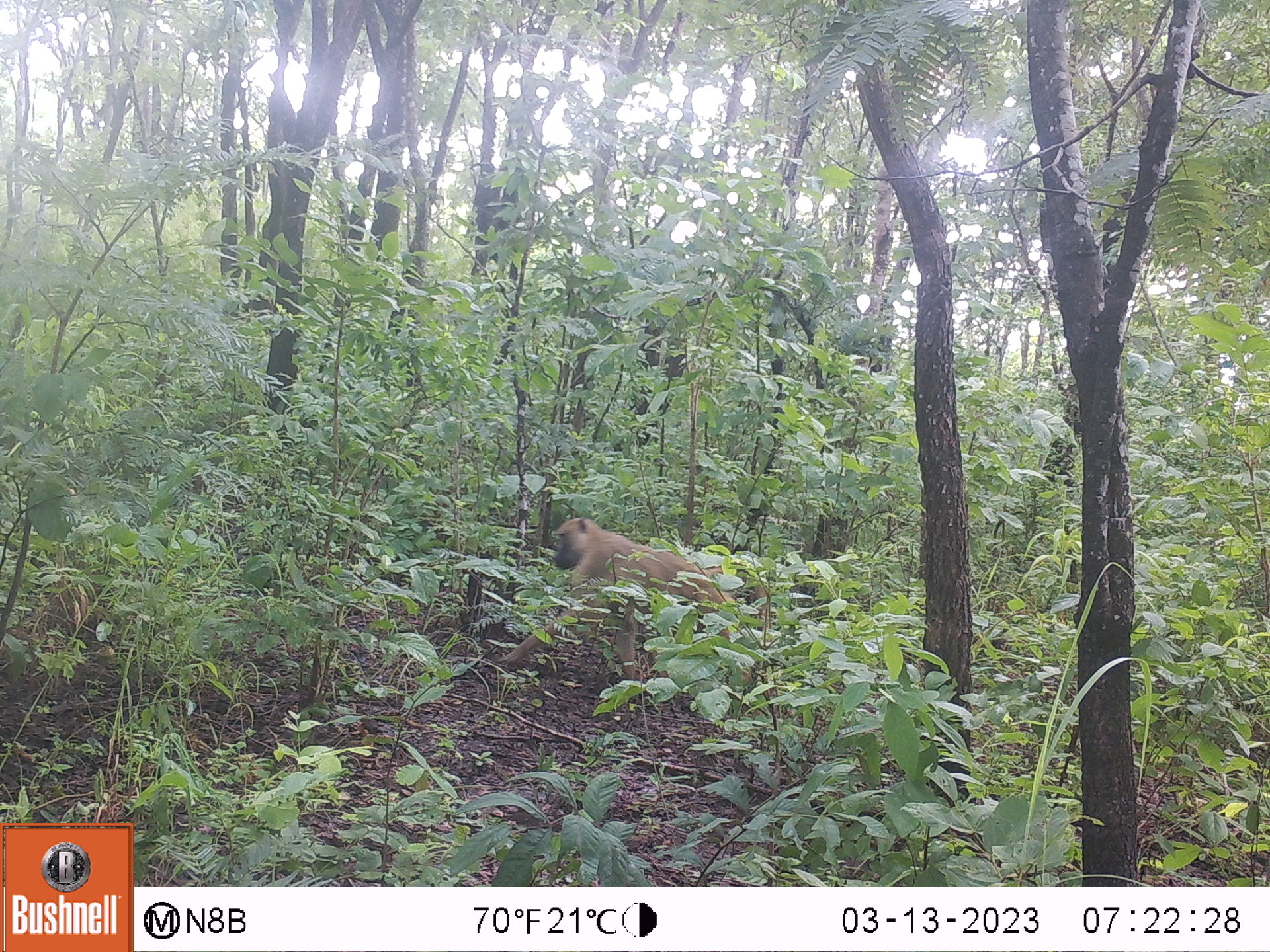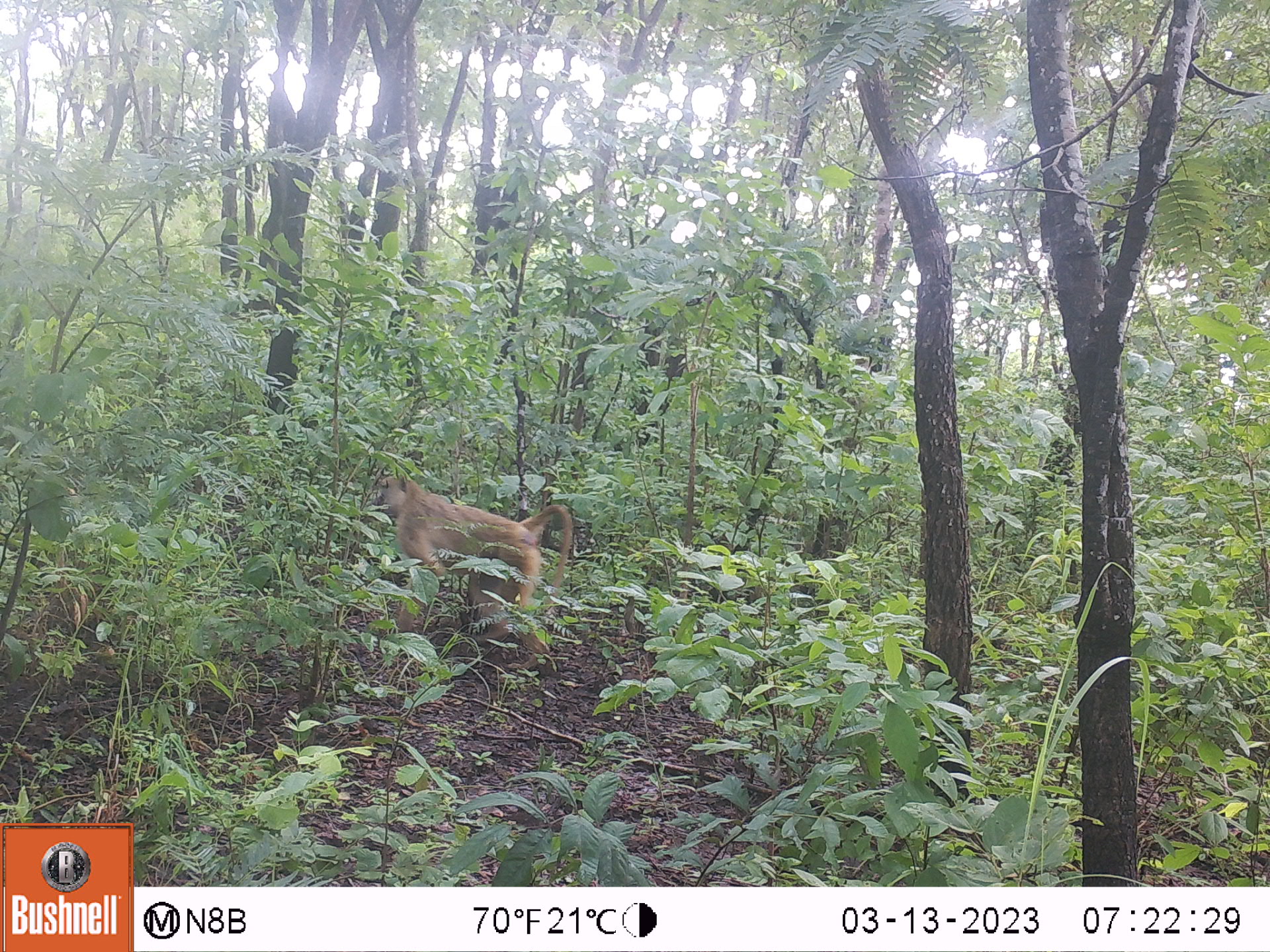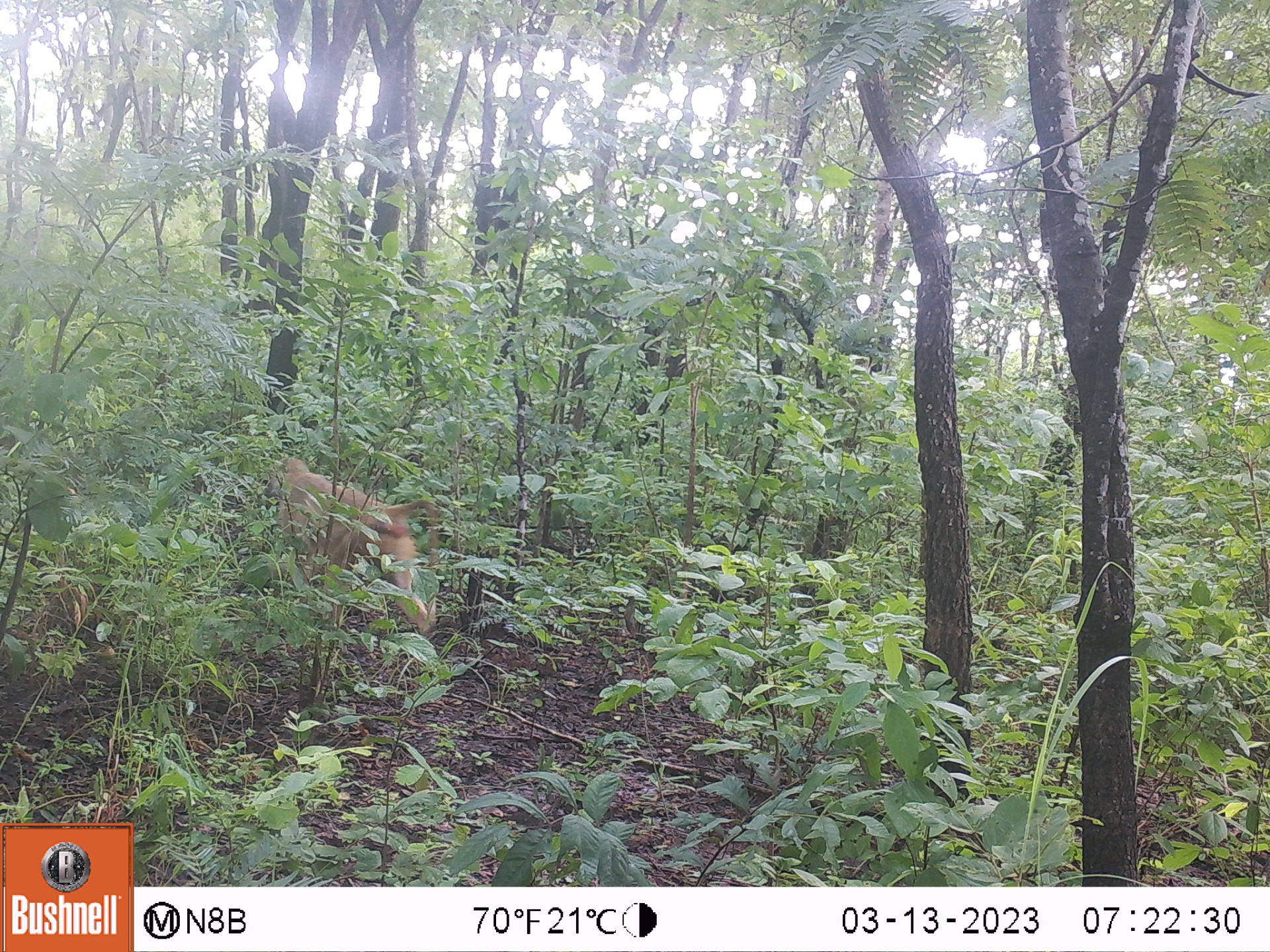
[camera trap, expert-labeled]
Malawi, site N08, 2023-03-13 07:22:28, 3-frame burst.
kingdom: Animalia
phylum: Chordata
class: Mammalia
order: Primates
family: Cercopithecidae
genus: Papio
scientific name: Papio cynocephalus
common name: yellow baboon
Yellow baboon (Papio cynocephalus), count 1.